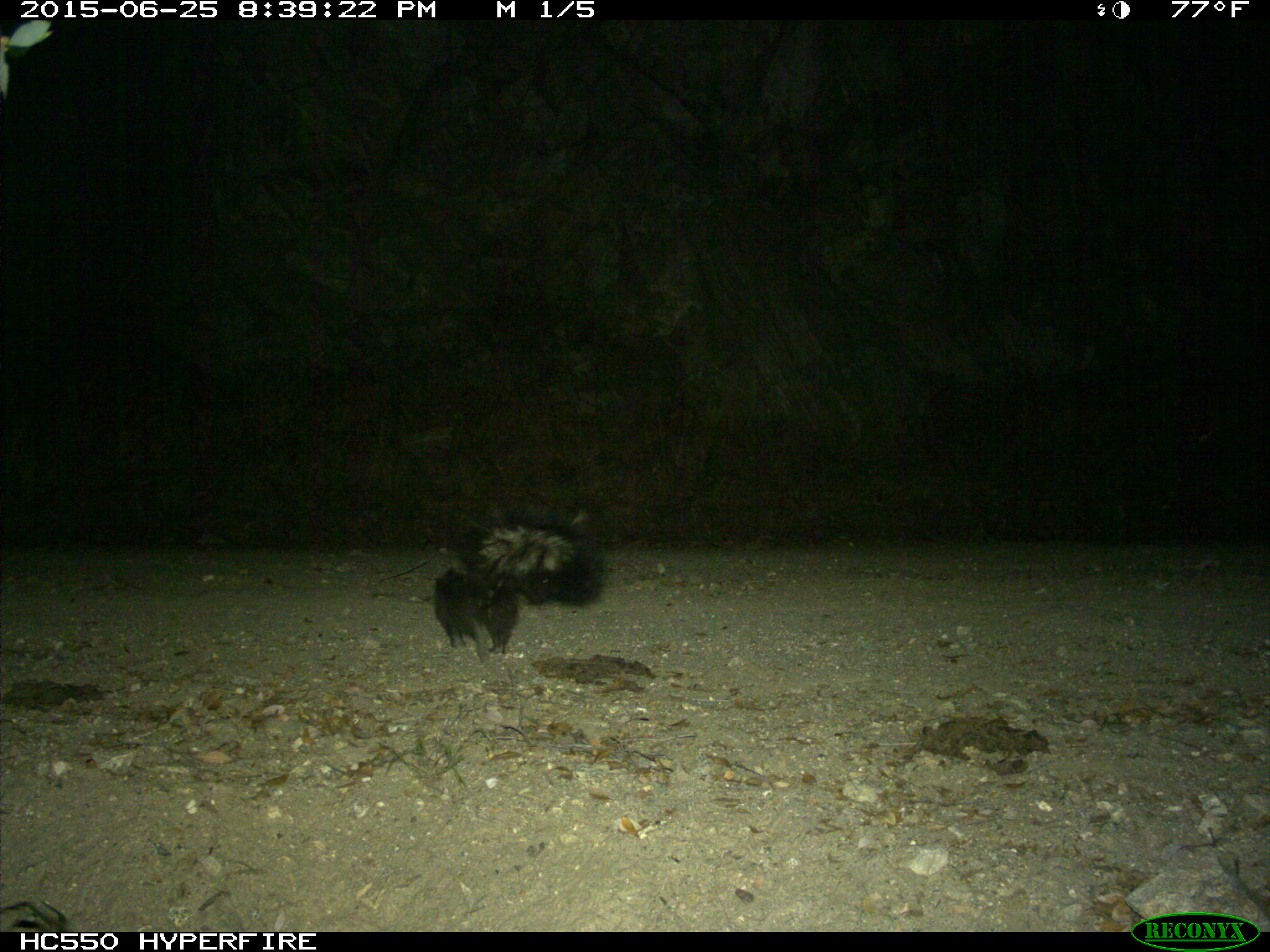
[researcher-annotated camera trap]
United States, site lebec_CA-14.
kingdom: Animalia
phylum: Chordata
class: Mammalia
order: Carnivora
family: Mephitidae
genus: Mephitis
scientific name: Mephitis mephitis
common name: striped skunk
Mephitis mephitis (striped skunk).